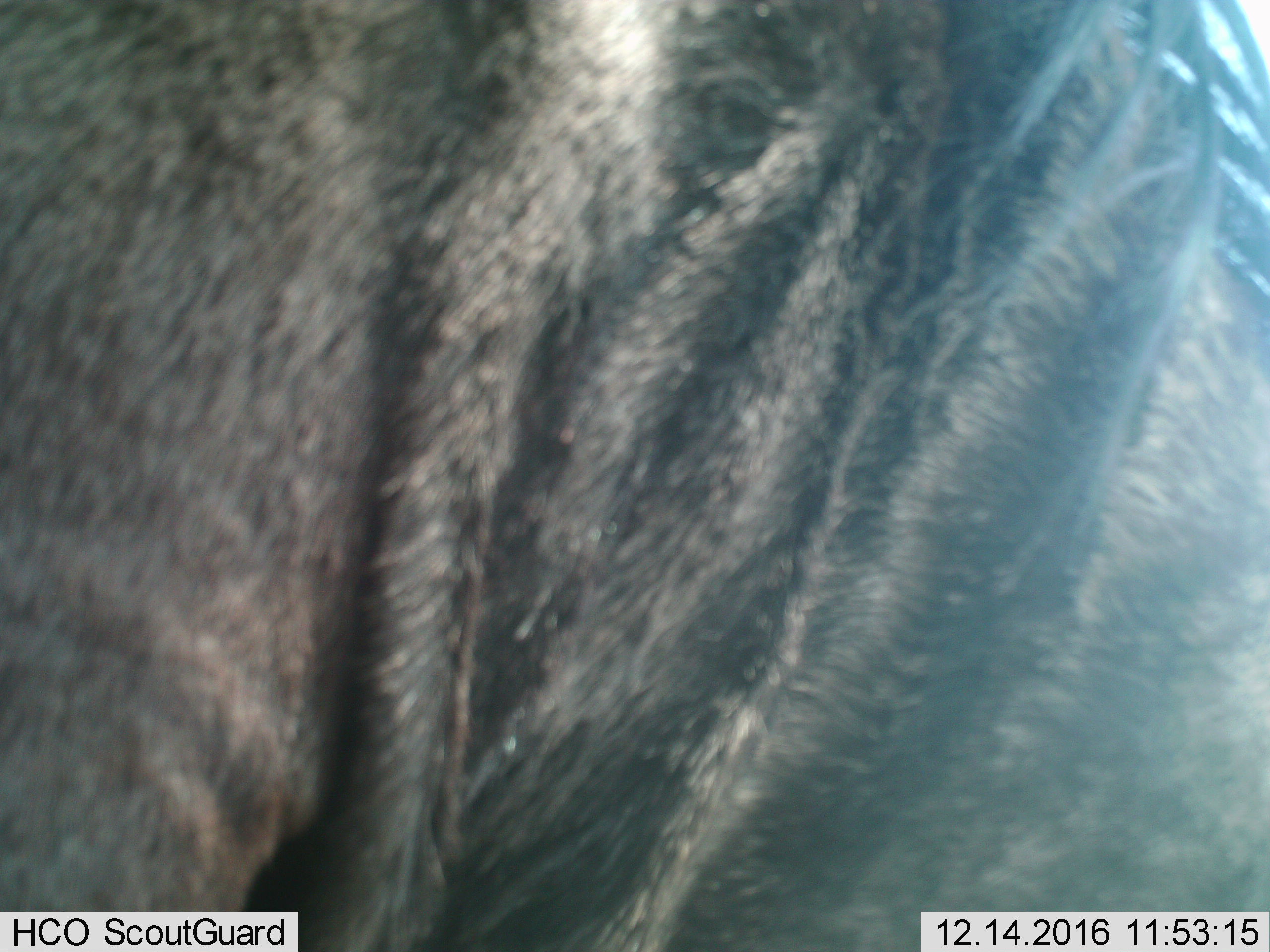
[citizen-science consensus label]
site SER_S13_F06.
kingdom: Animalia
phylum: Chordata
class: Mammalia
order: Artiodactyla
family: Bovidae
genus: Connochaetes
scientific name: Connochaetes taurinus taurinus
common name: blue wildebeest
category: wildebeestblue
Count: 1.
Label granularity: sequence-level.